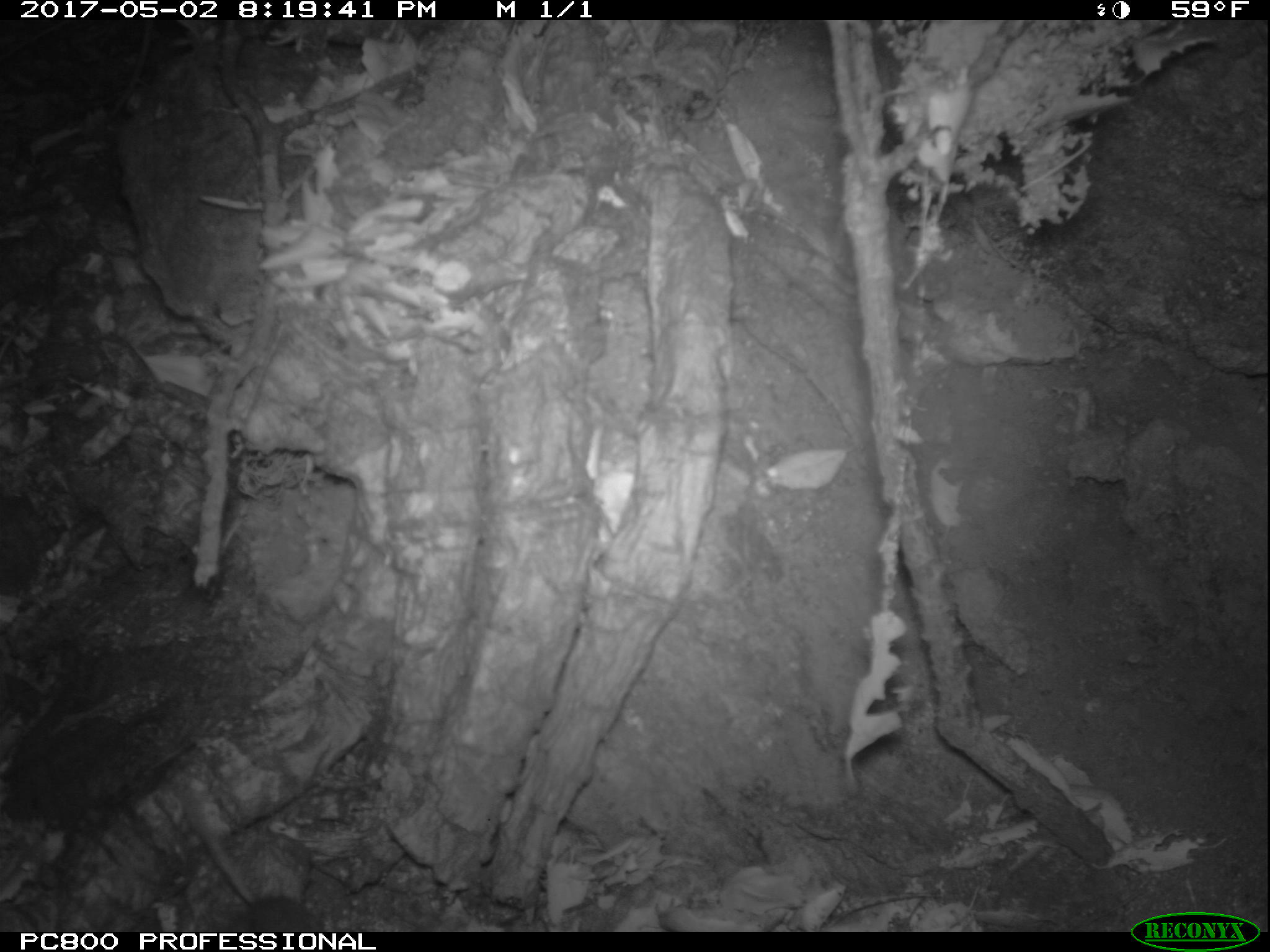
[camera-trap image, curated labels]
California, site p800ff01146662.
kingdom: Animalia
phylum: Chordata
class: Mammalia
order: Rodentia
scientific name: Rodentia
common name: rodent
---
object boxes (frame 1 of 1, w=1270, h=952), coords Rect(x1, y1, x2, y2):
rodent: Rect(179, 800, 329, 932)